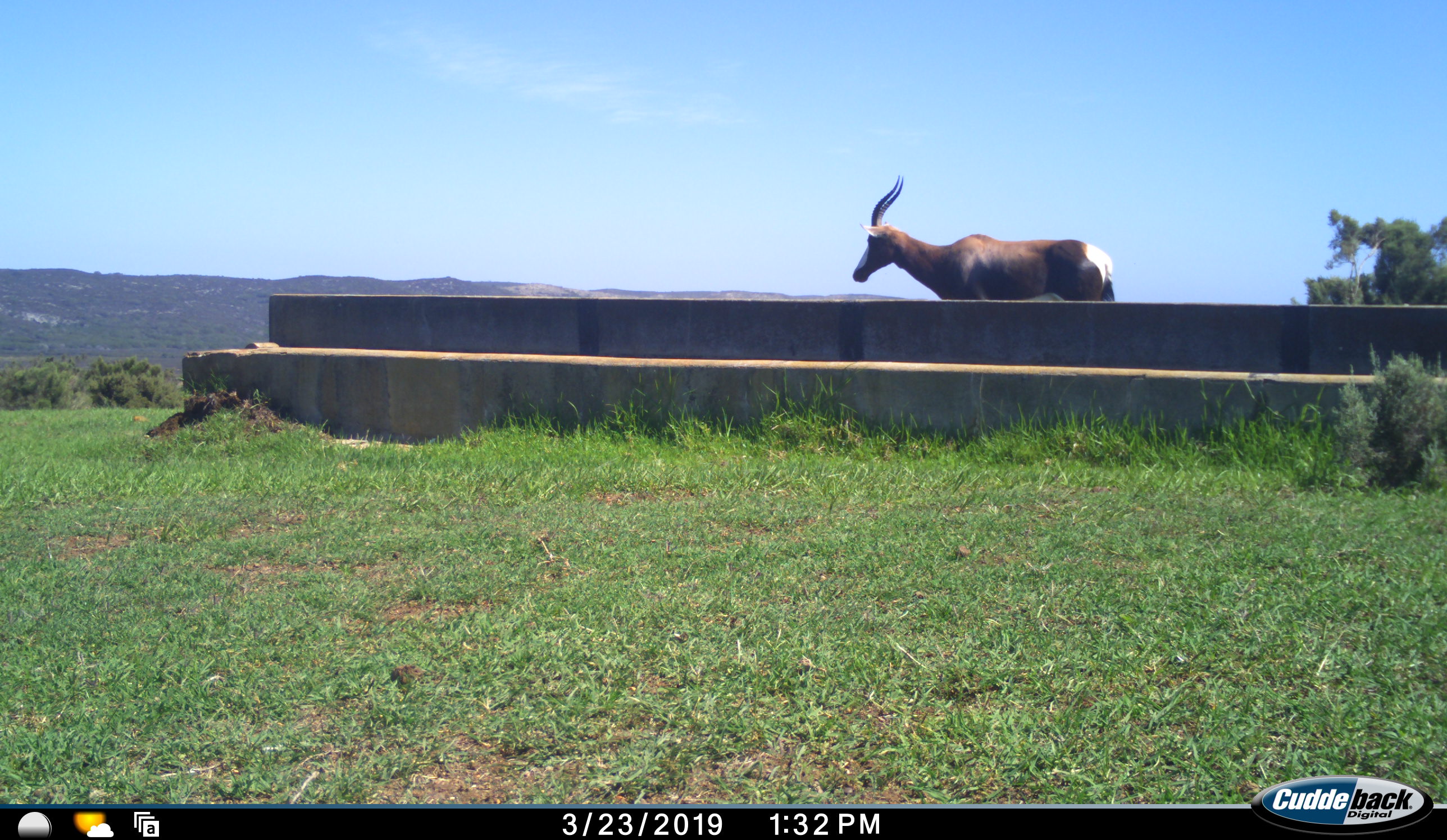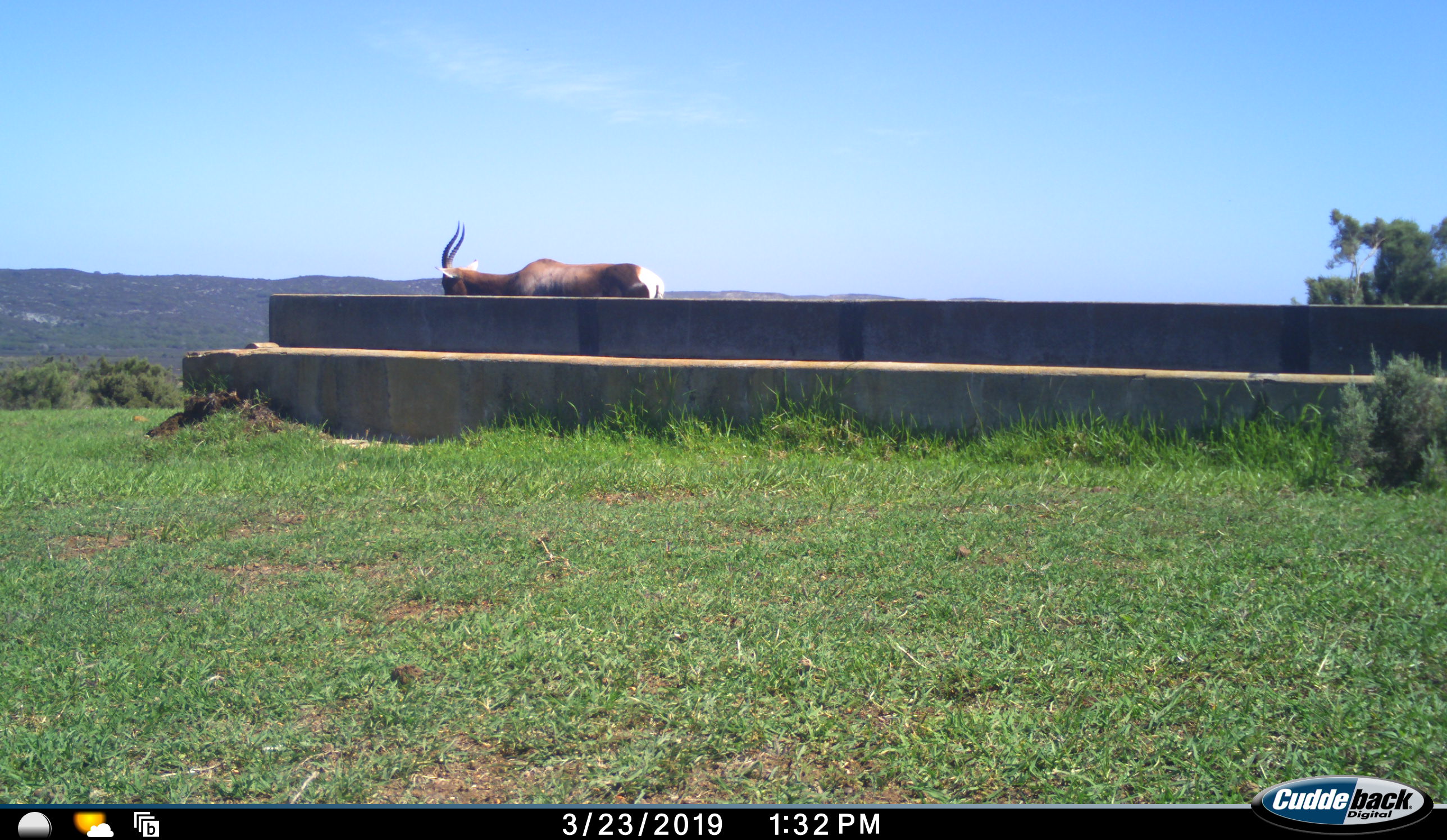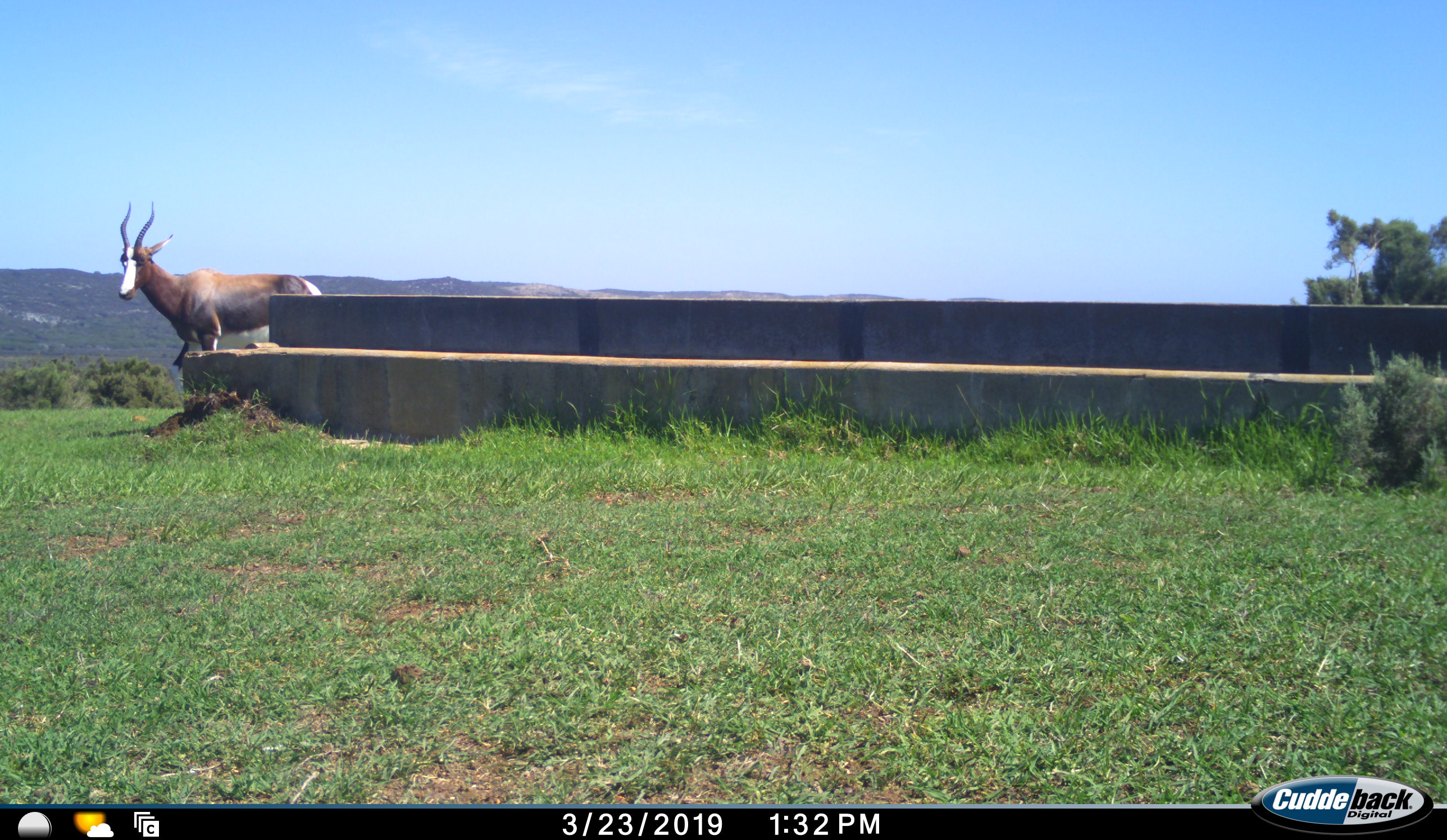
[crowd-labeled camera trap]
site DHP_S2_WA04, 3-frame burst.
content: unidentified animal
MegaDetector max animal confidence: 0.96